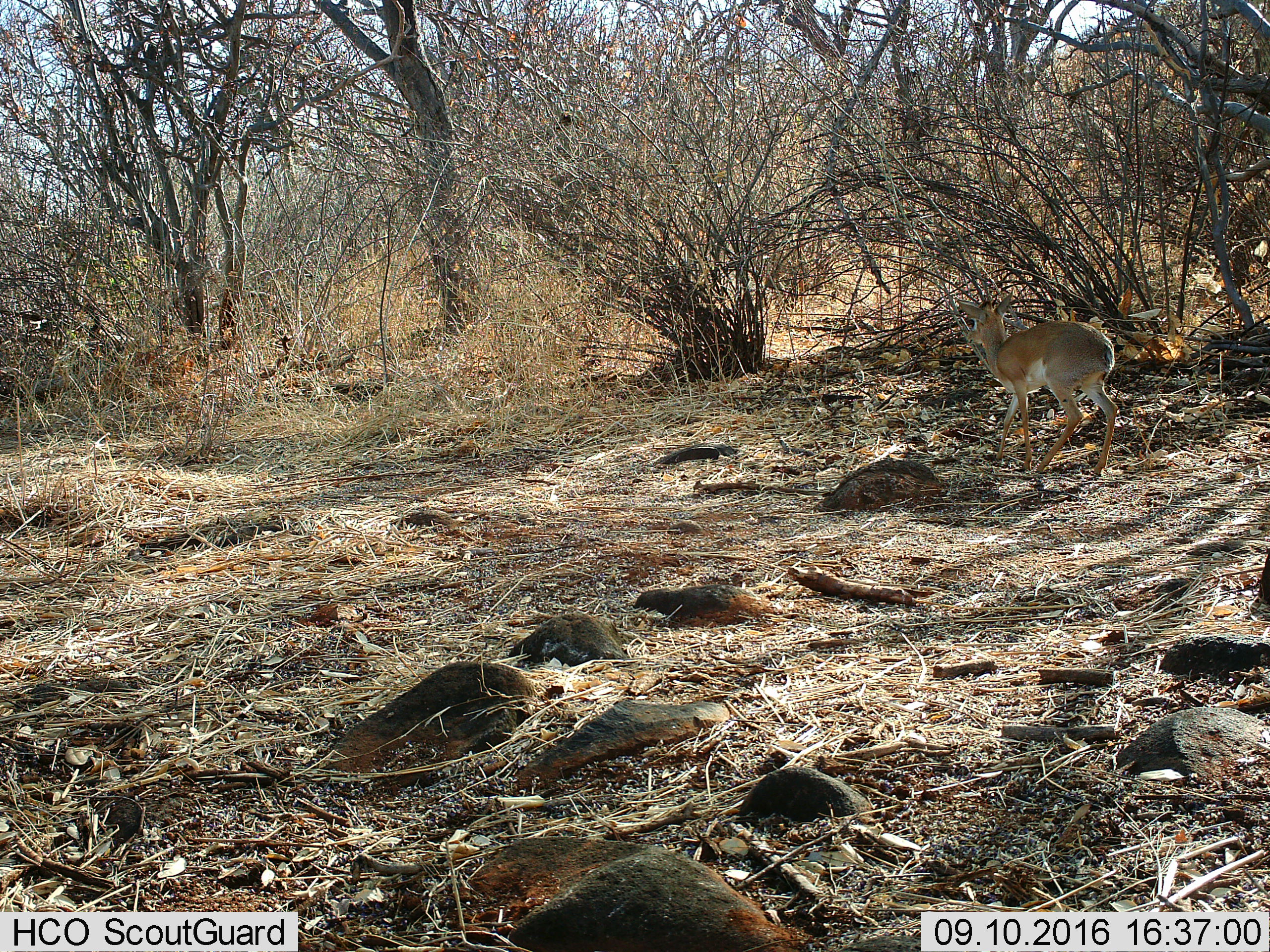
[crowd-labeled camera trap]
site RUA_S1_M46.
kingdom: Animalia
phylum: Chordata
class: Mammalia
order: Artiodactyla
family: Bovidae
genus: Madoqua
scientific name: Madoqua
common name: dik-dik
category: dikdik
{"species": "dikdik (dik-dik) (Madoqua)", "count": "1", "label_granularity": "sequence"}